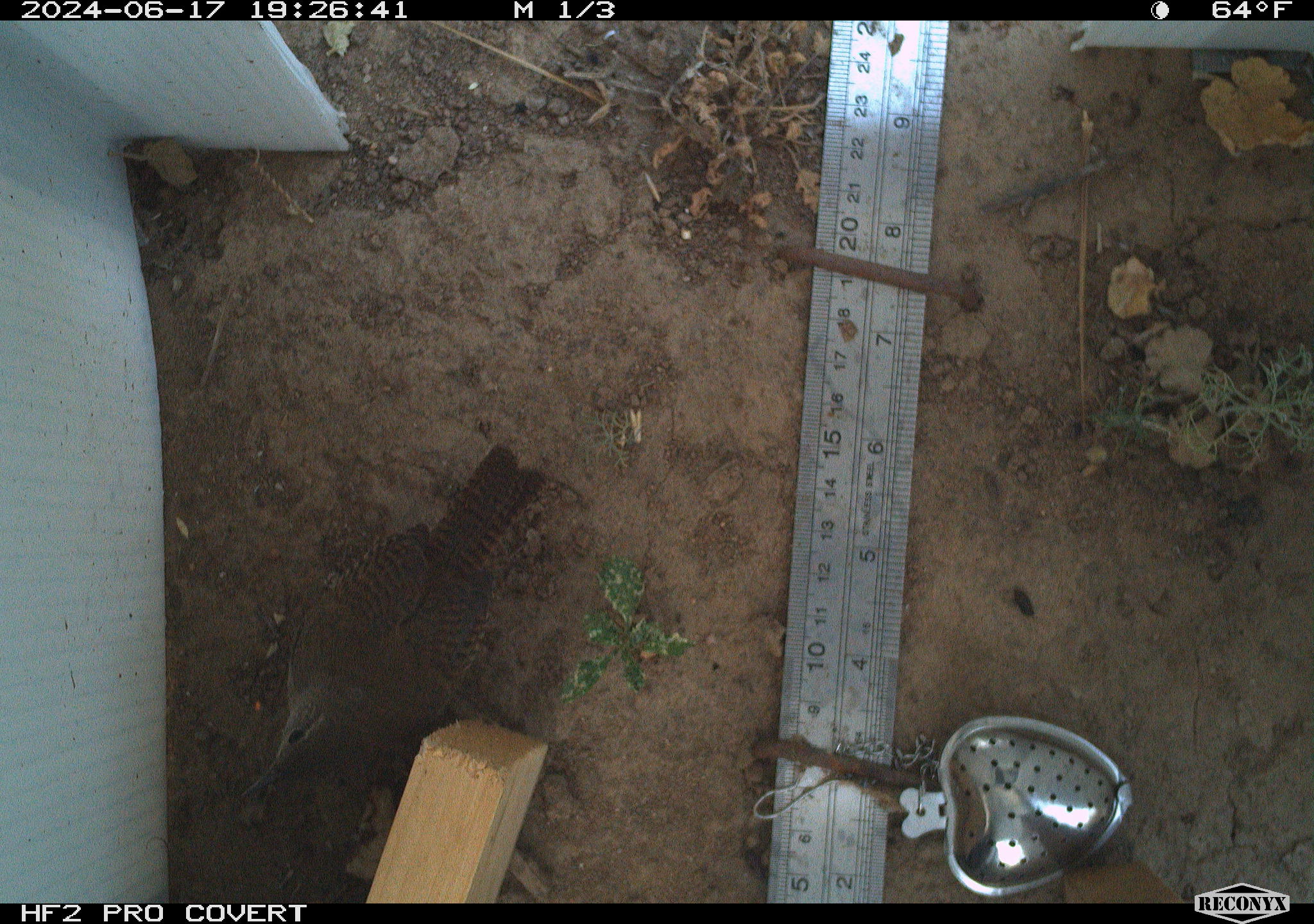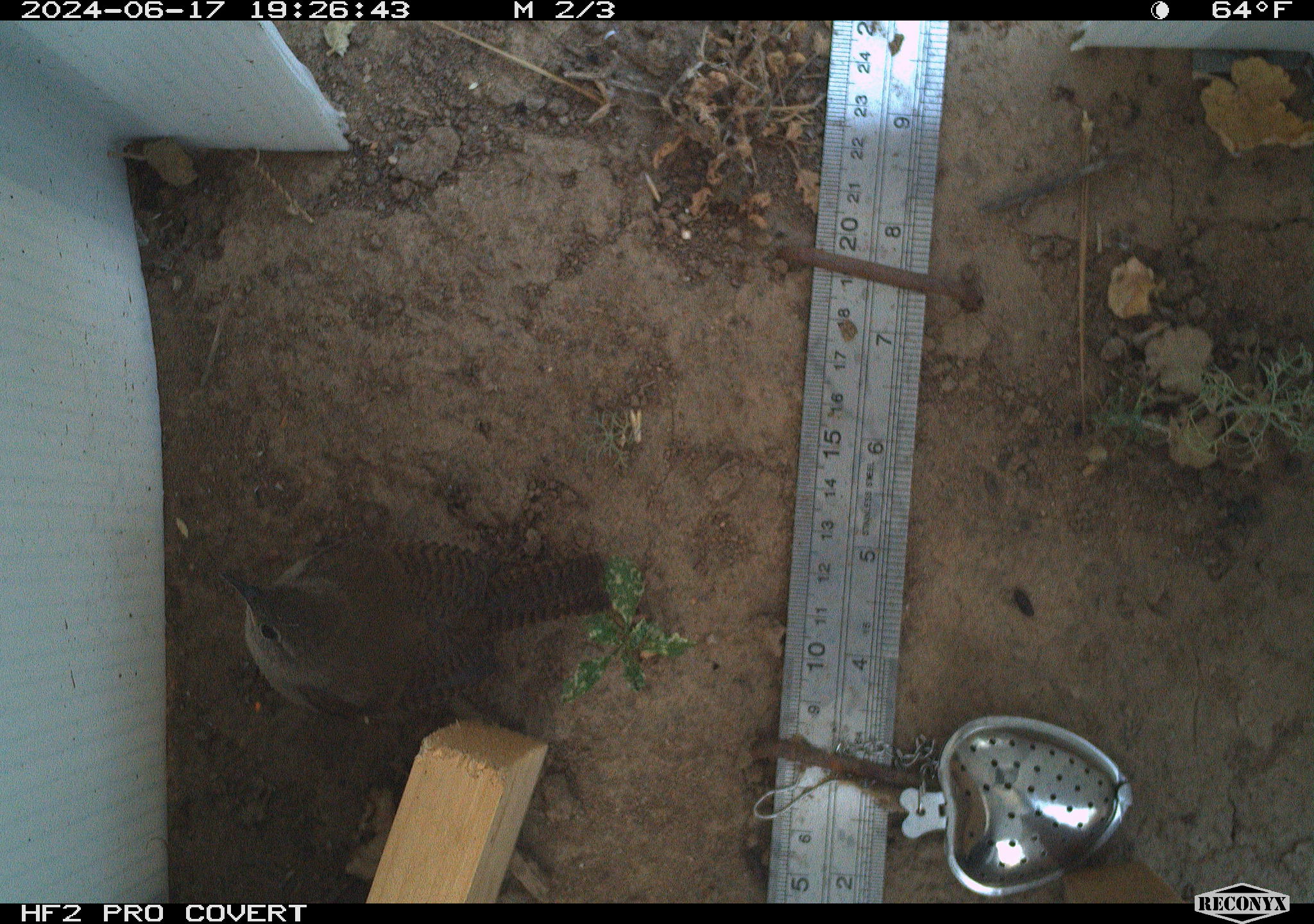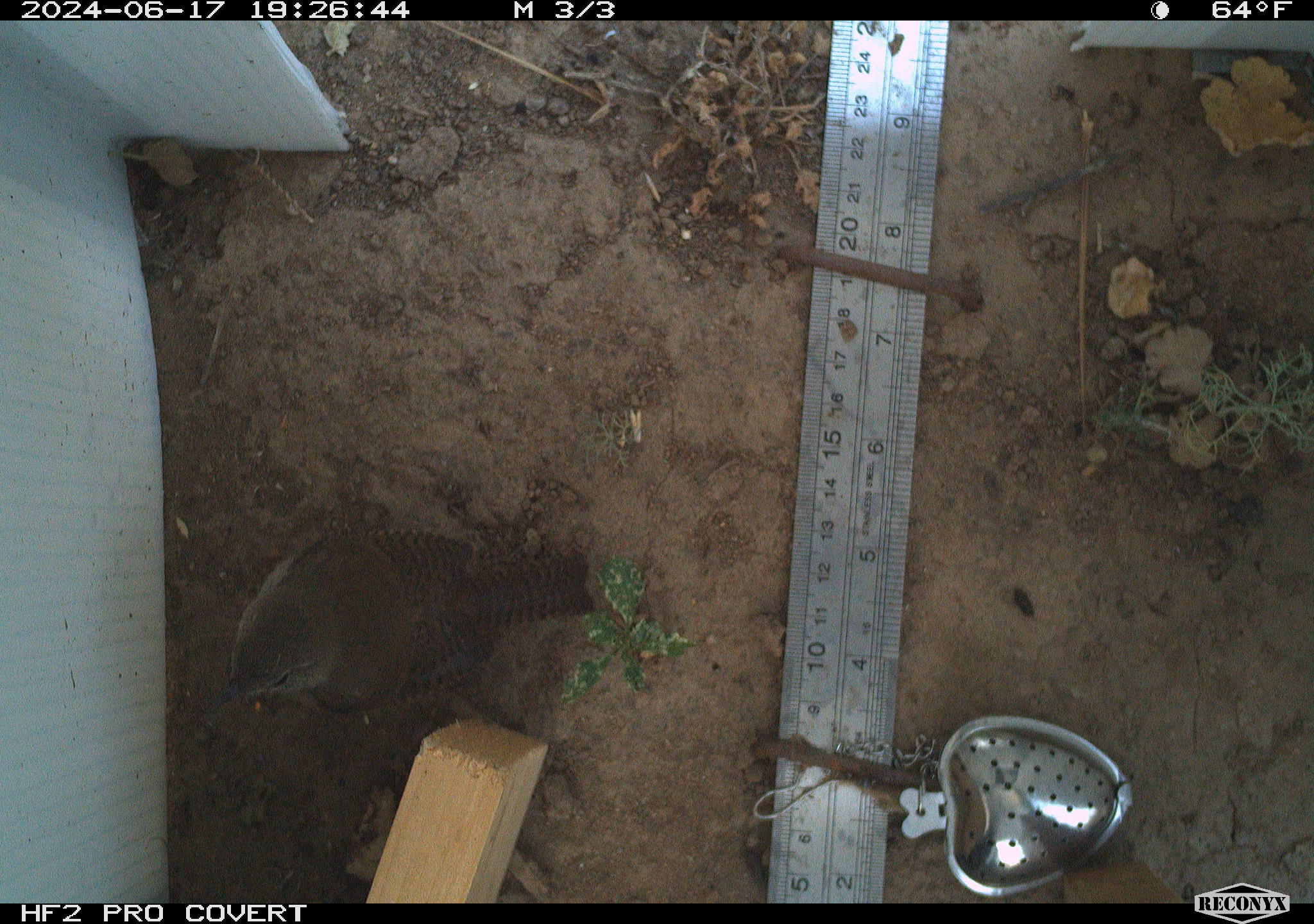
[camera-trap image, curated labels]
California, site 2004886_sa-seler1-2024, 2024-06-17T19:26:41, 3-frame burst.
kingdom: Animalia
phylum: Chordata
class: Aves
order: Passeriformes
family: Troglodytidae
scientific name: Troglodytidae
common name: wren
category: troglodytidae family